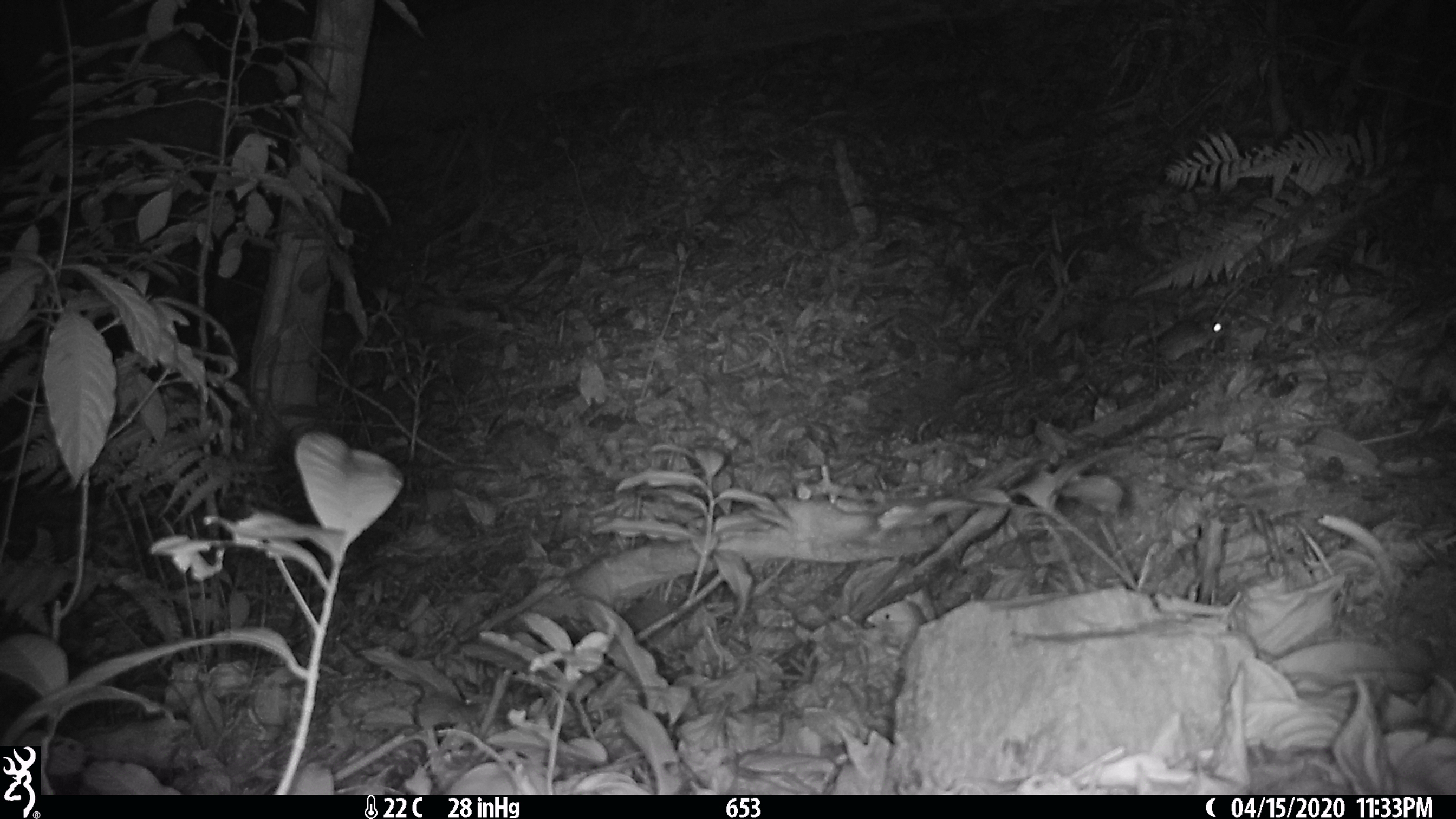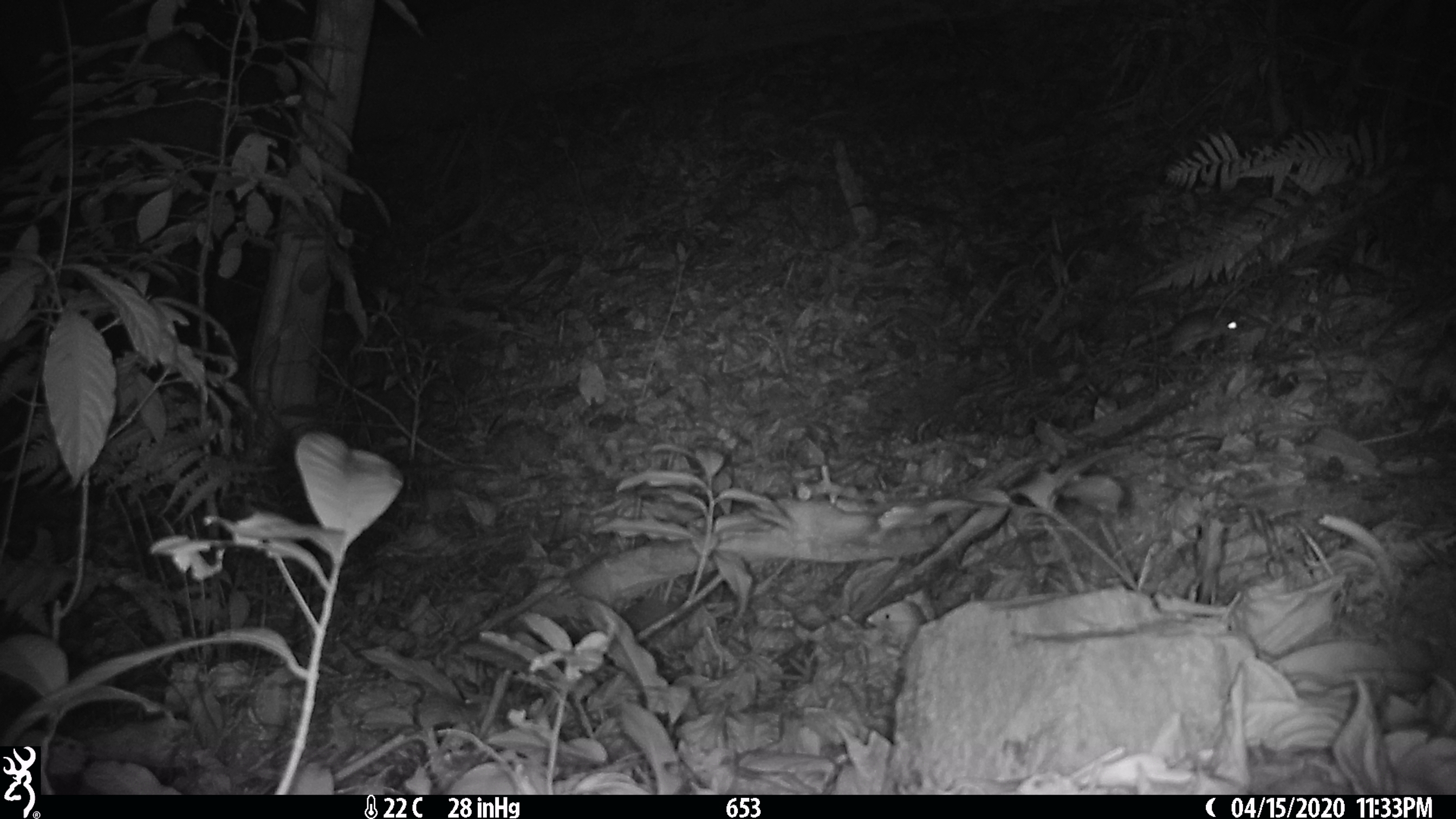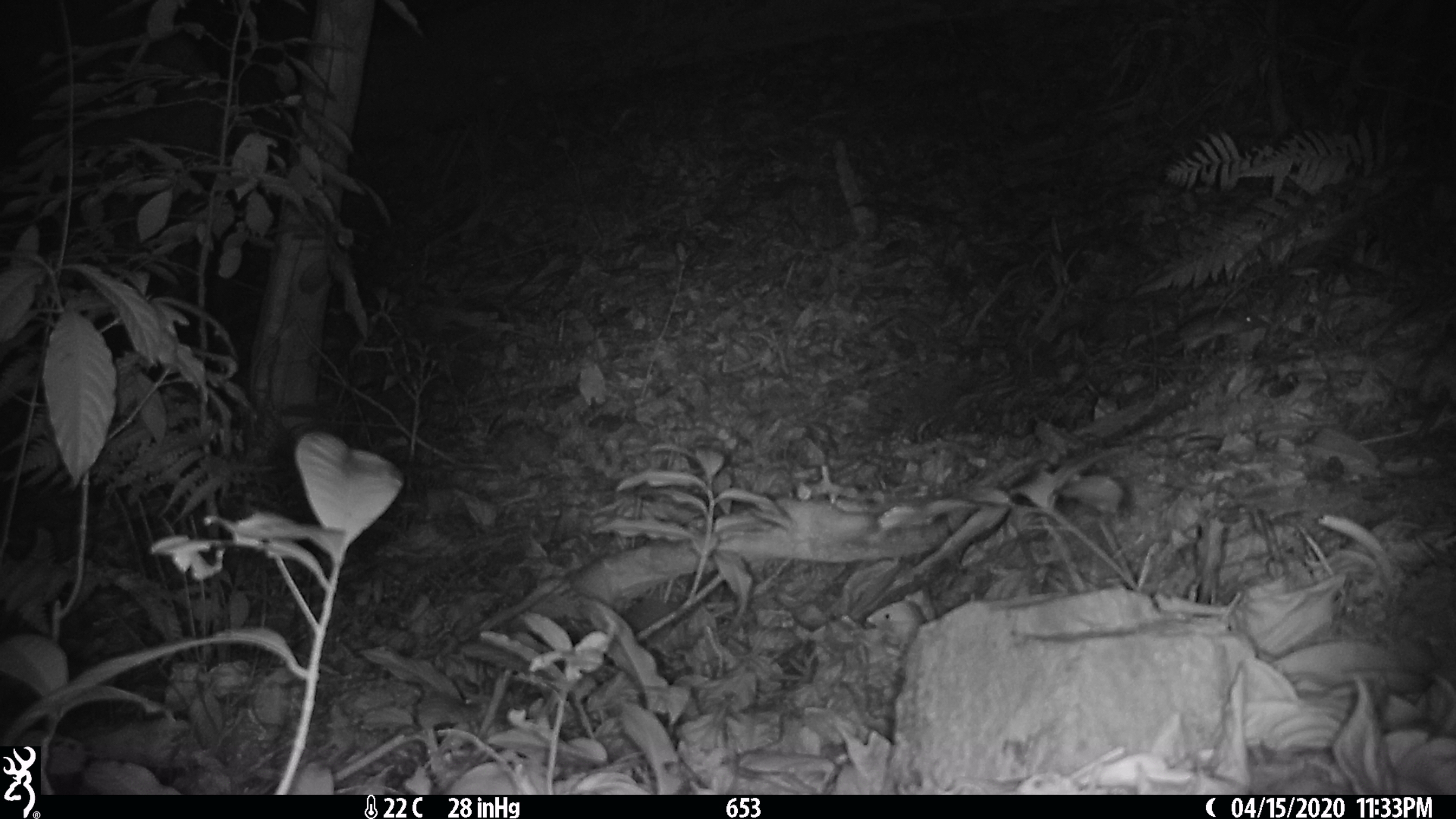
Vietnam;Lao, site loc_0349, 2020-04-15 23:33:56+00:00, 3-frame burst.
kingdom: Animalia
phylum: Chordata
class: Mammalia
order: Rodentia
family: Muridae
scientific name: Muridae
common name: old-world mice and rats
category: unidentified murid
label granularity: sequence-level